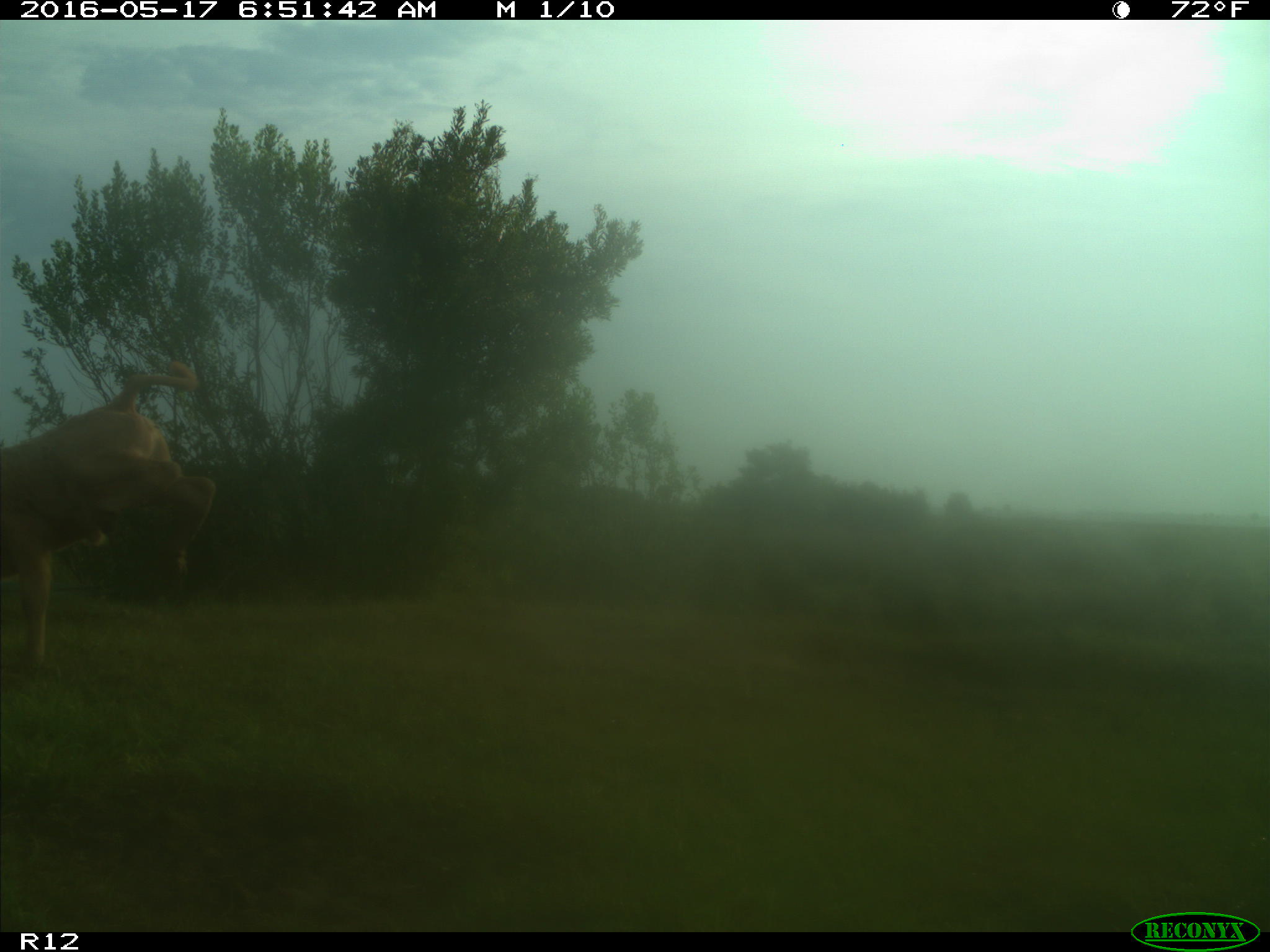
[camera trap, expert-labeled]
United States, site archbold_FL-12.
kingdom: Animalia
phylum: Chordata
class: Mammalia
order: Artiodactyla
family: Bovidae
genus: Bos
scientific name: Bos taurus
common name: domestic cow